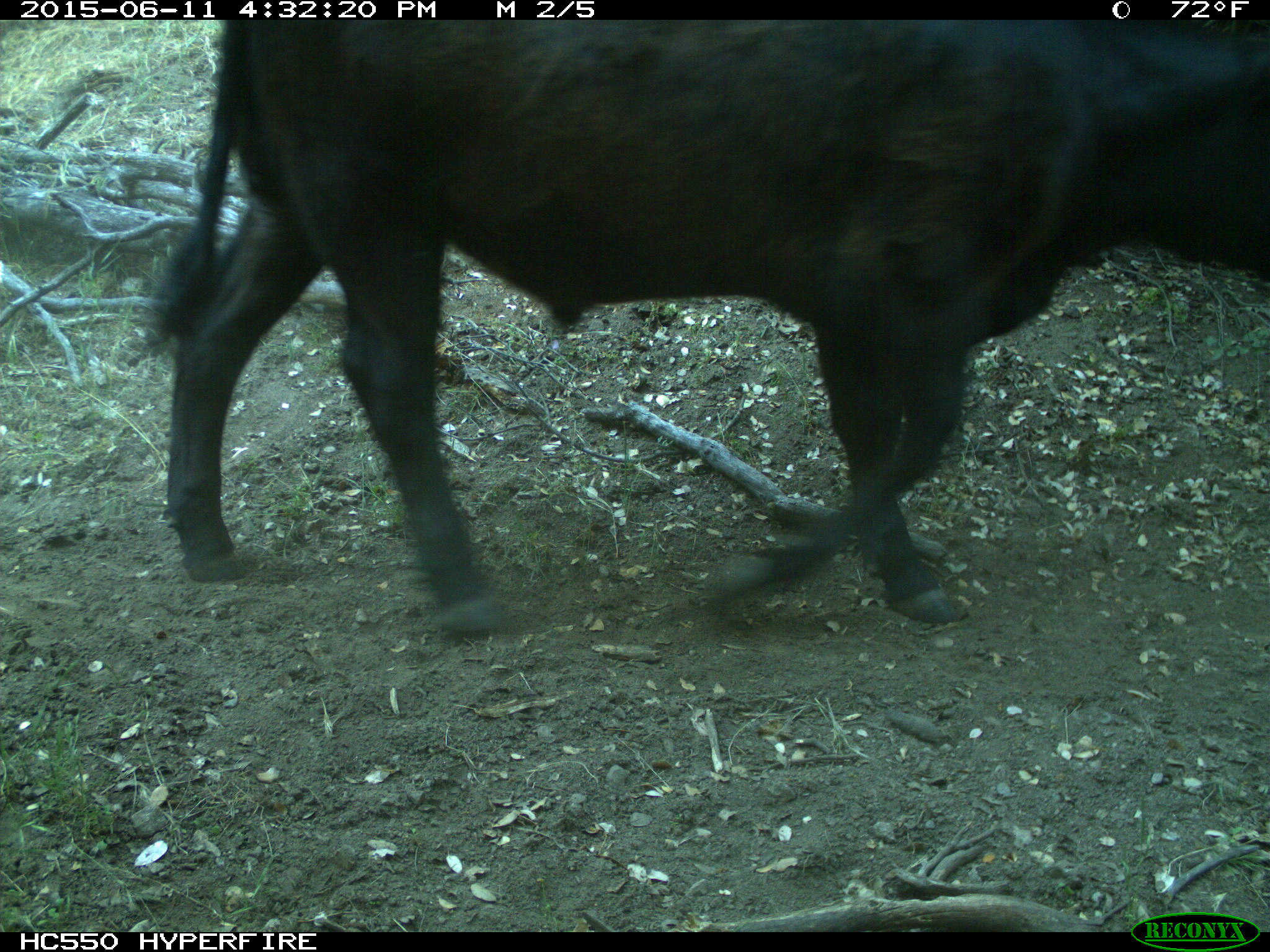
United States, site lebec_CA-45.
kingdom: Animalia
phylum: Chordata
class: Mammalia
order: Artiodactyla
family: Bovidae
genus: Bos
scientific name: Bos taurus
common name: domestic cow